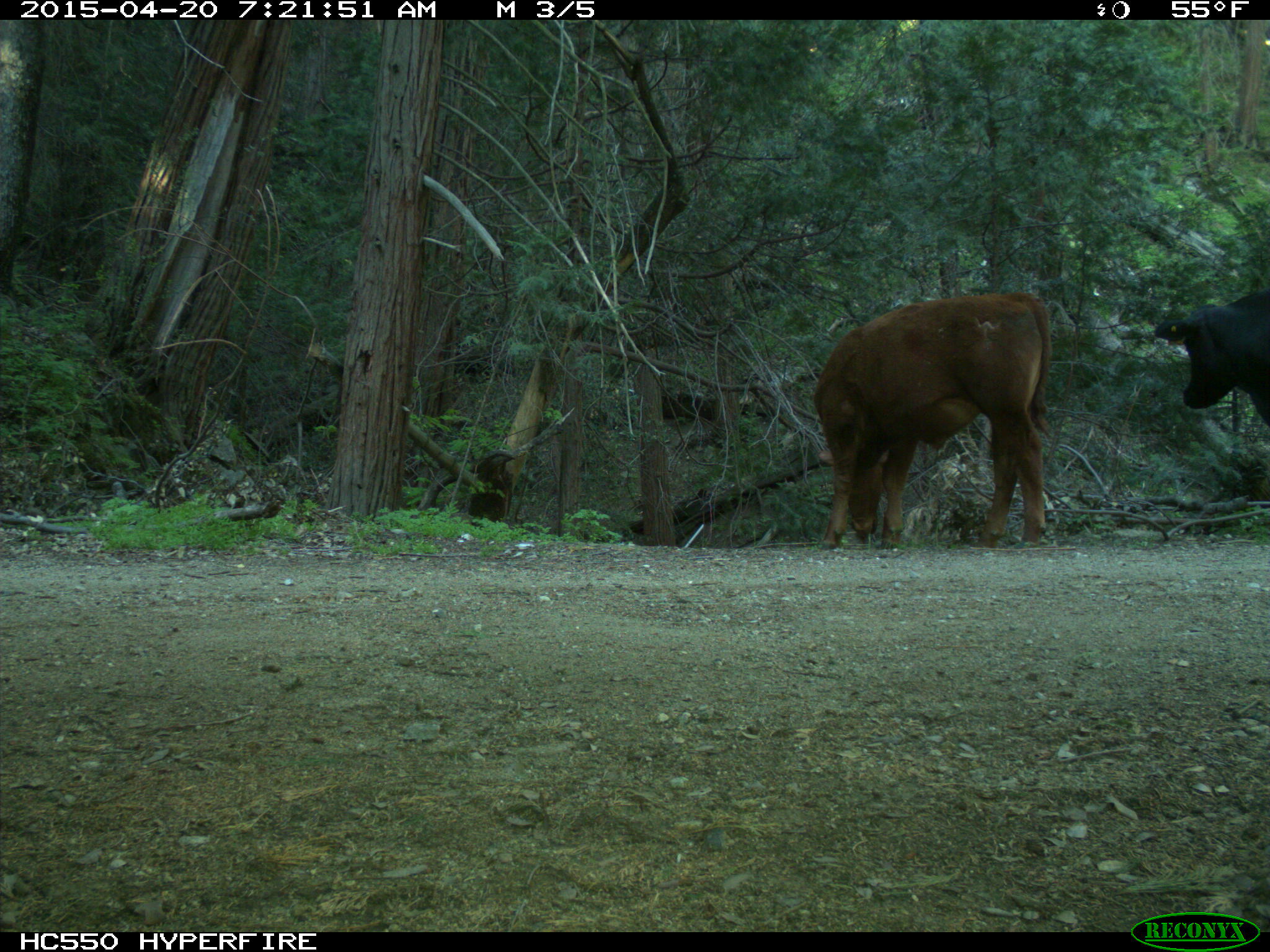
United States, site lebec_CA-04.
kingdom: Animalia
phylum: Chordata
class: Mammalia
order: Artiodactyla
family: Bovidae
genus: Bos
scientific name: Bos taurus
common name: domestic cow